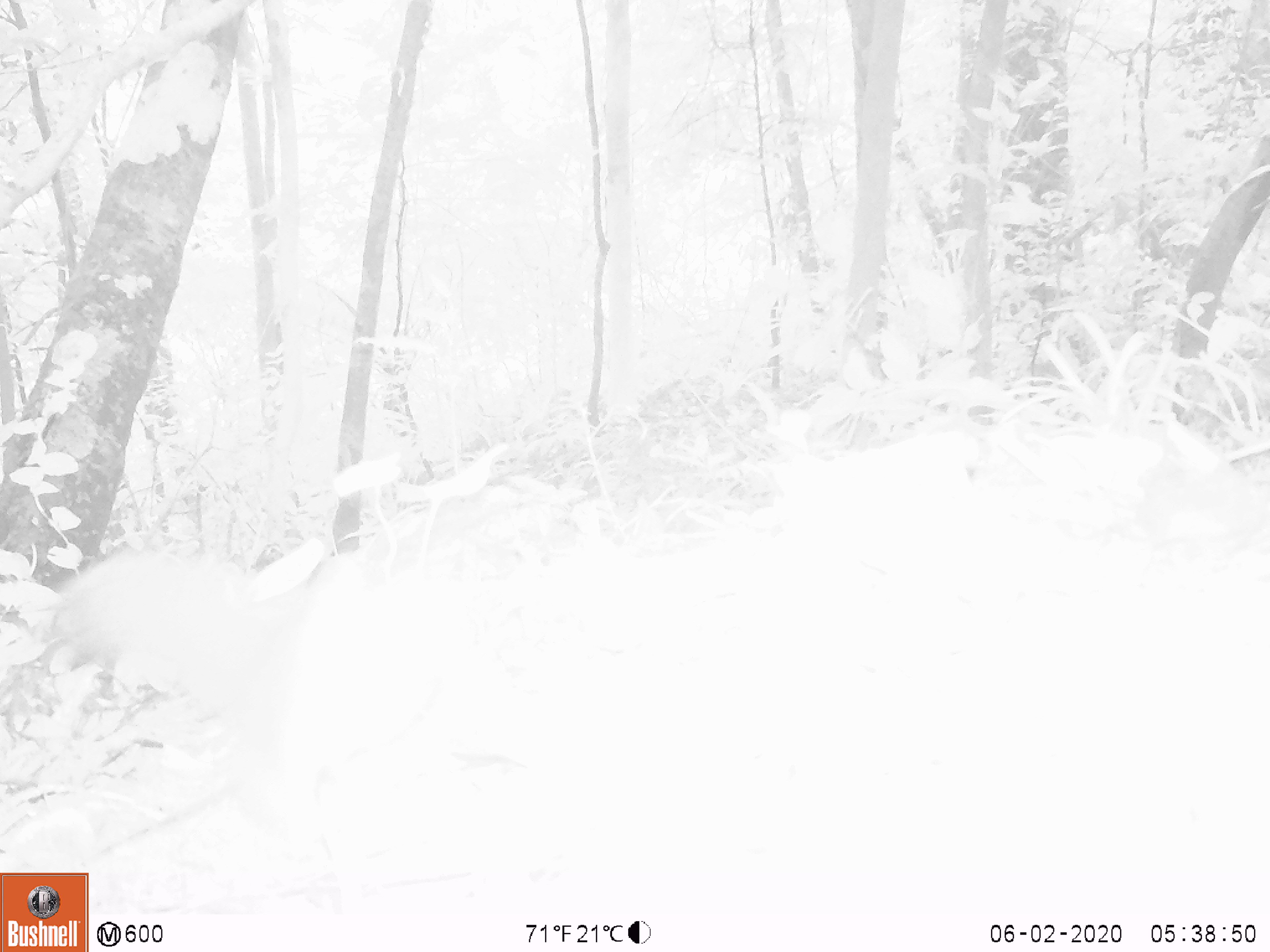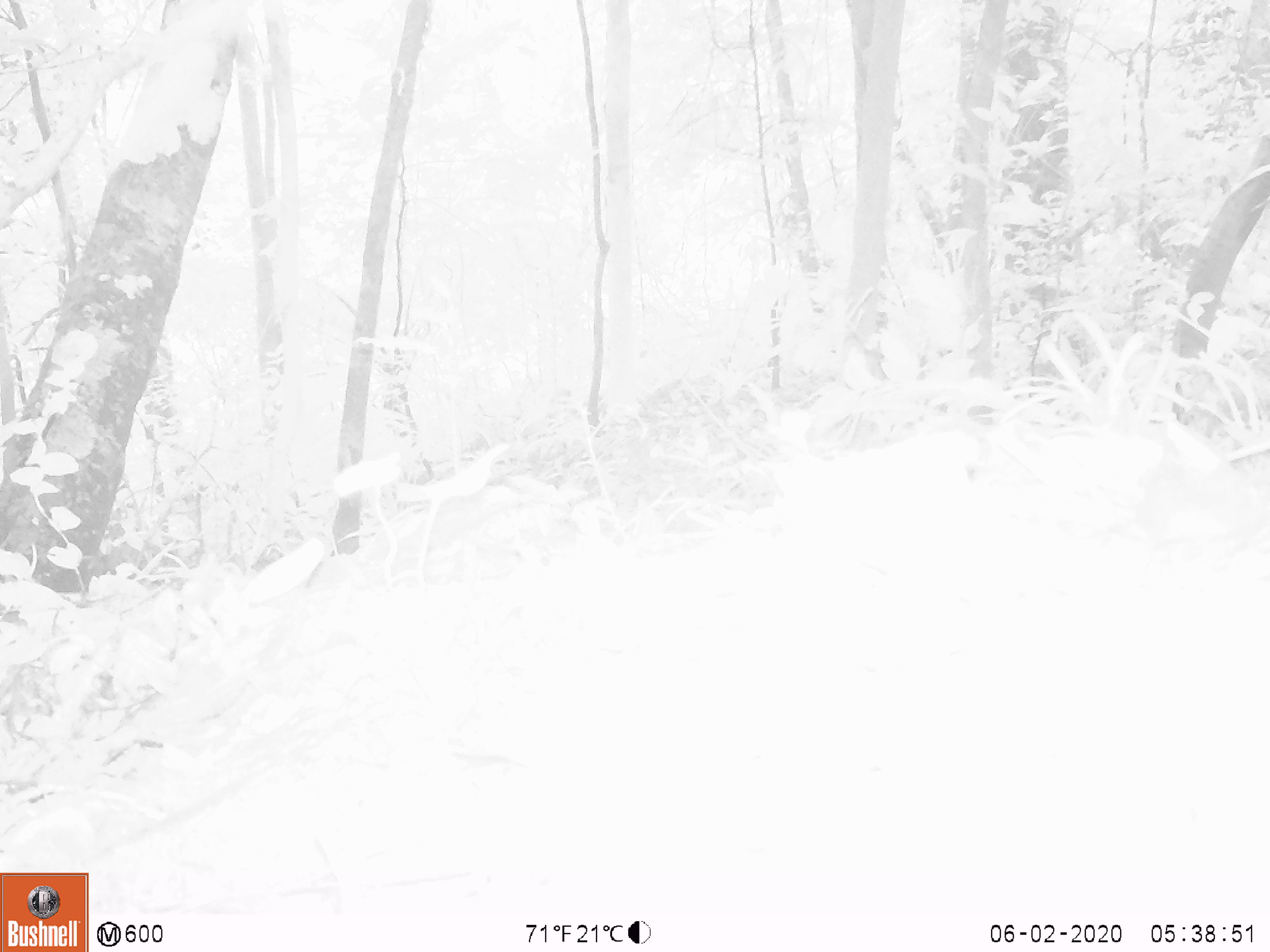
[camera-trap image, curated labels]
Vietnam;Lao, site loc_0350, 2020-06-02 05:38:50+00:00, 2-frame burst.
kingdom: Animalia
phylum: Chordata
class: Mammalia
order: Rodentia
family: Sciuridae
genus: Callosciurus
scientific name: Callosciurus erythraeus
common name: pallas's squirrel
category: pallass squirrel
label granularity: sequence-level